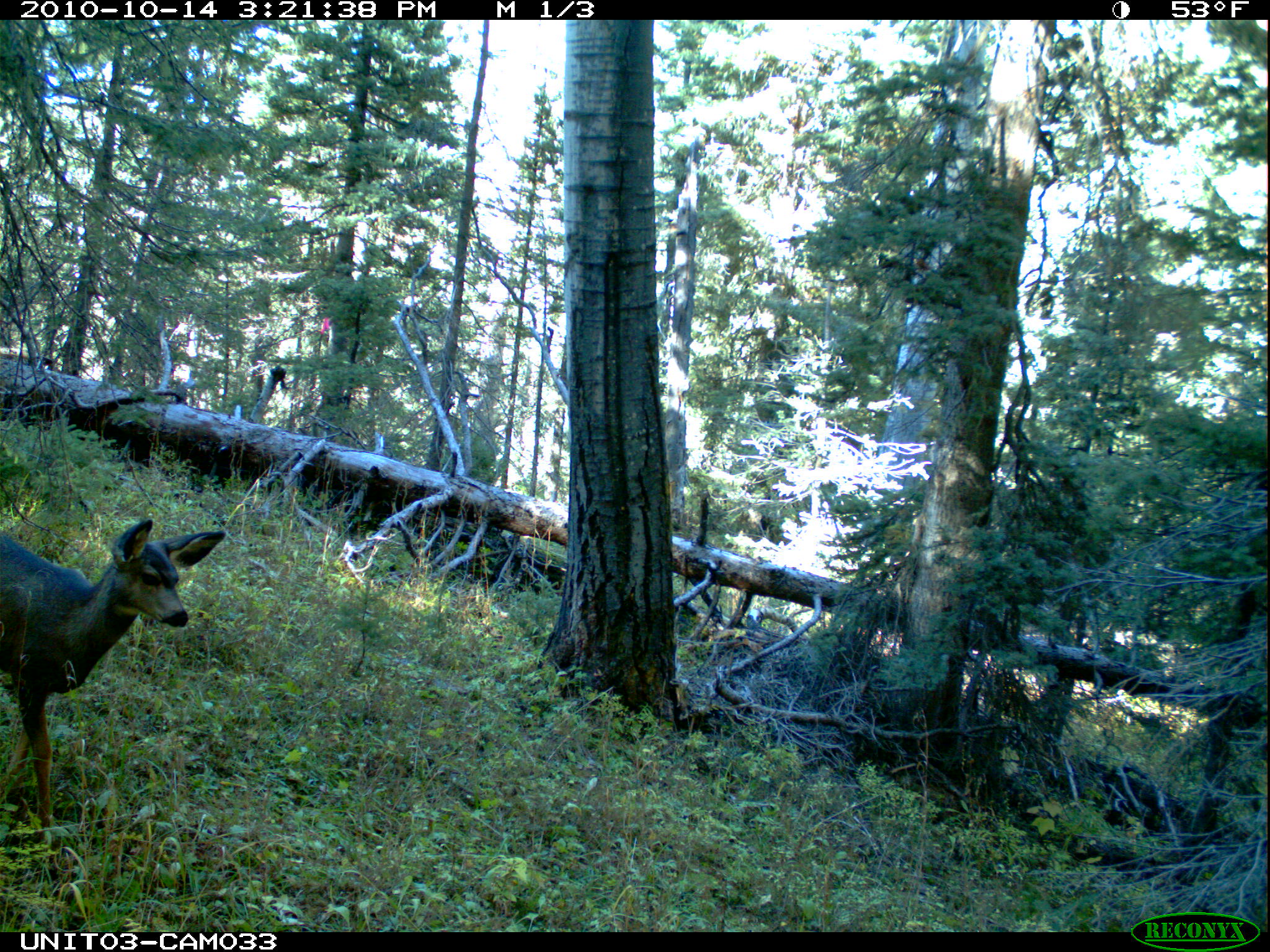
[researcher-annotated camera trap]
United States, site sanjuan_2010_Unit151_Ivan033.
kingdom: Animalia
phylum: Chordata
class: Mammalia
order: Artiodactyla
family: Cervidae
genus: Odocoileus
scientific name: Odocoileus hemionus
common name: mule deer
Odocoileus hemionus (mule deer).